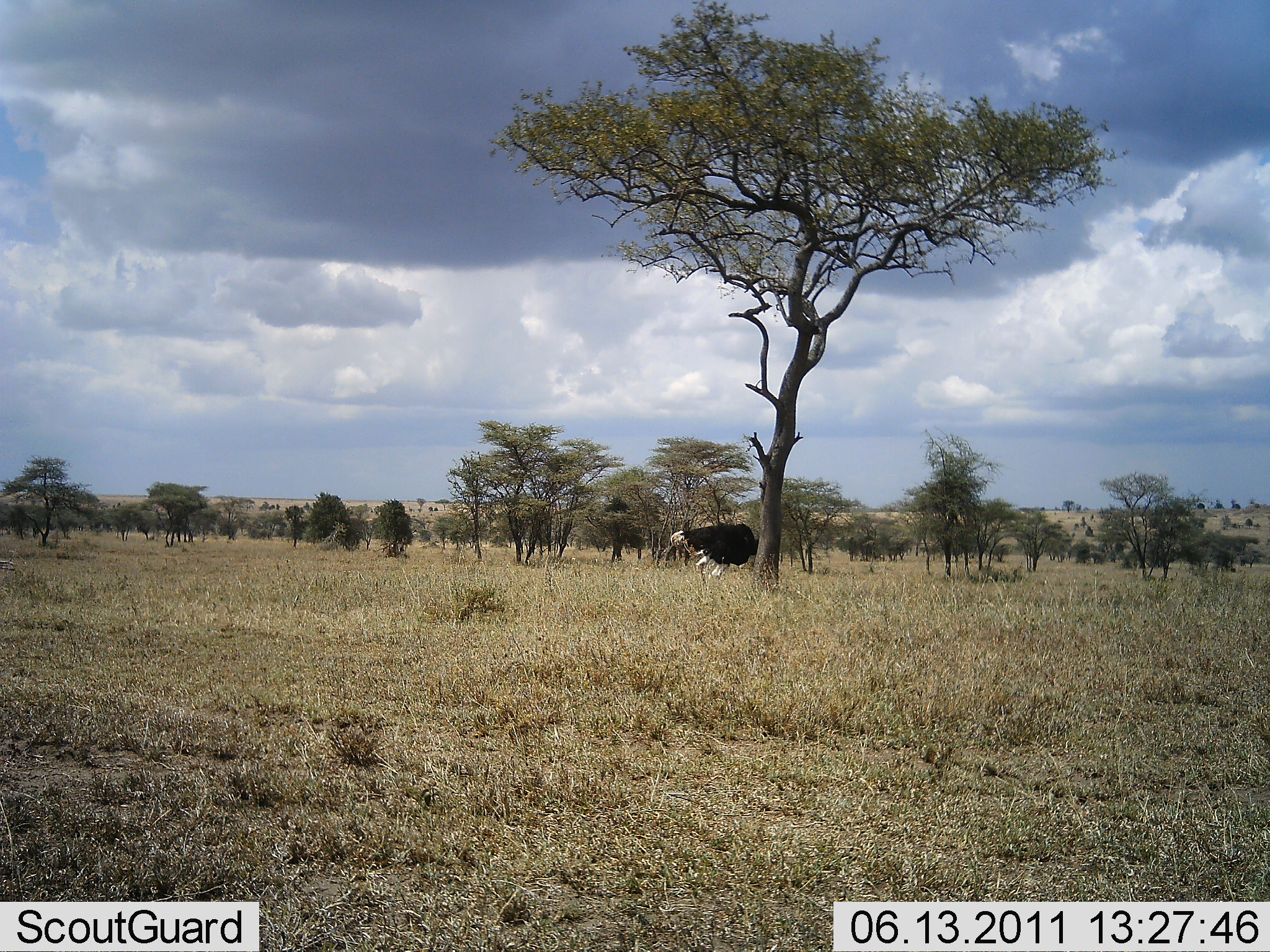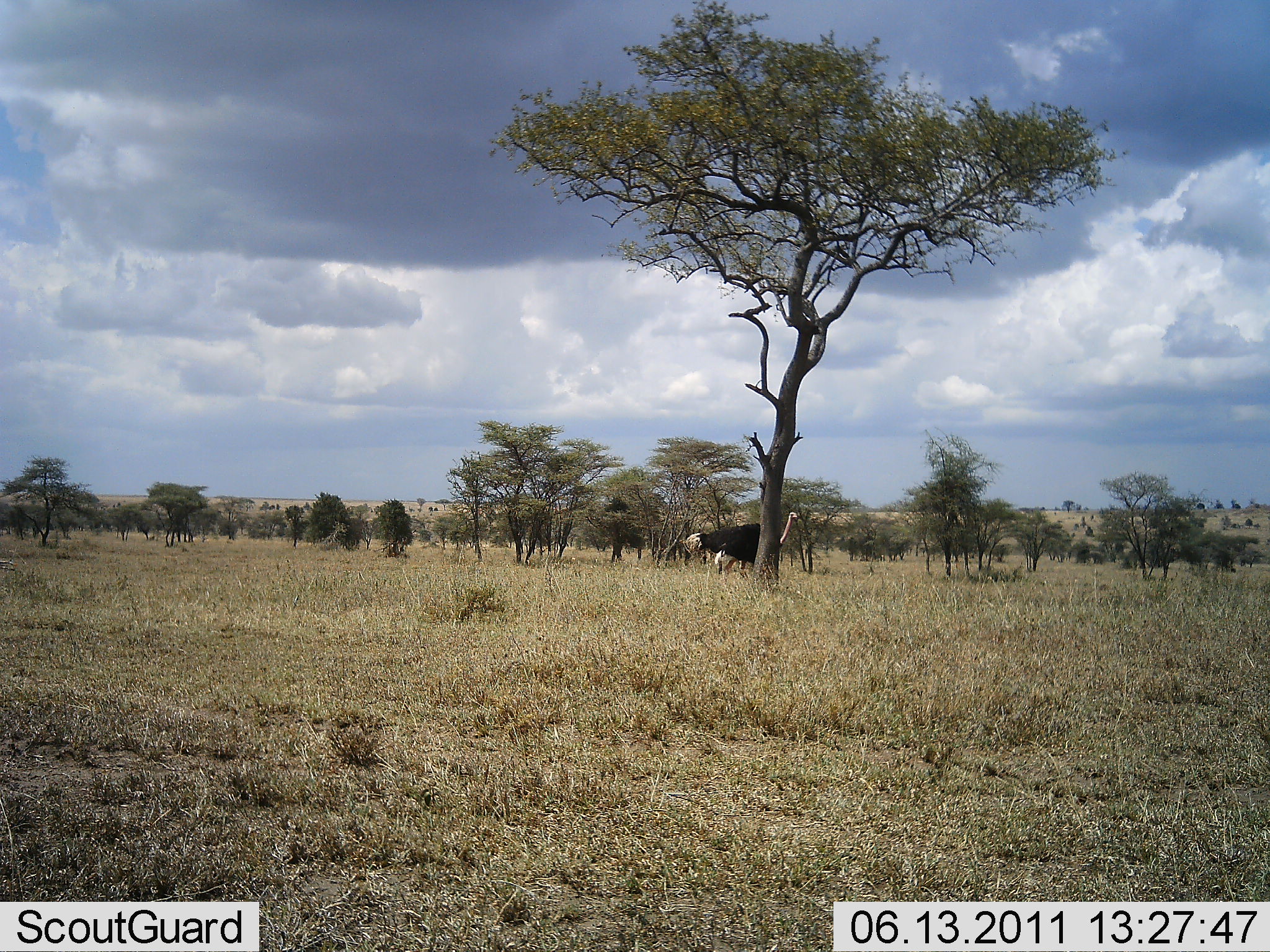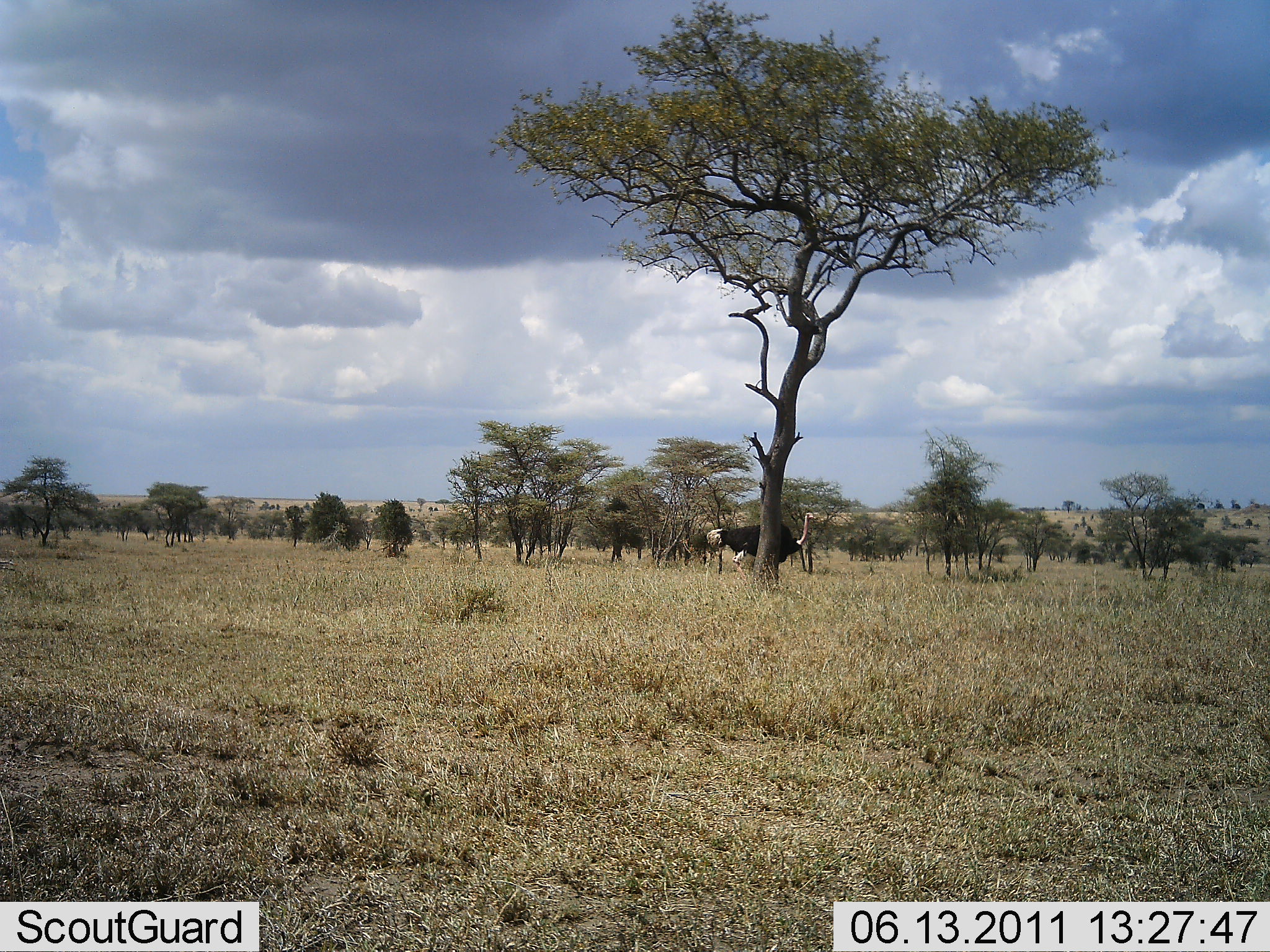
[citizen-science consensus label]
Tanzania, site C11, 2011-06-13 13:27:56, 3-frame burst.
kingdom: Animalia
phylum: Chordata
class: Aves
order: Struthioniformes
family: Struthionidae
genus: Struthio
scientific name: Struthio camelus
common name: ostrich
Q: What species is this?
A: Ostrich (Struthio camelus).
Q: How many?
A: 1.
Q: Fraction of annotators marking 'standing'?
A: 0%.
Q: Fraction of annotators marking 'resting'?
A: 0%.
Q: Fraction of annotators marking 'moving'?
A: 100%.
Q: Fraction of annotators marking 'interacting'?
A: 0%.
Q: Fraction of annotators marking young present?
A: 0%.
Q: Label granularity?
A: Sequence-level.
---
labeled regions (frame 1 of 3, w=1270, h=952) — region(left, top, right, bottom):
animal: region(670, 522, 784, 581)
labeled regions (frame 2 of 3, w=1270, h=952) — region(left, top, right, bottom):
animal: region(678, 511, 798, 585)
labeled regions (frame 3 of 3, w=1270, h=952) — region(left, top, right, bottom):
animal: region(705, 511, 814, 593)